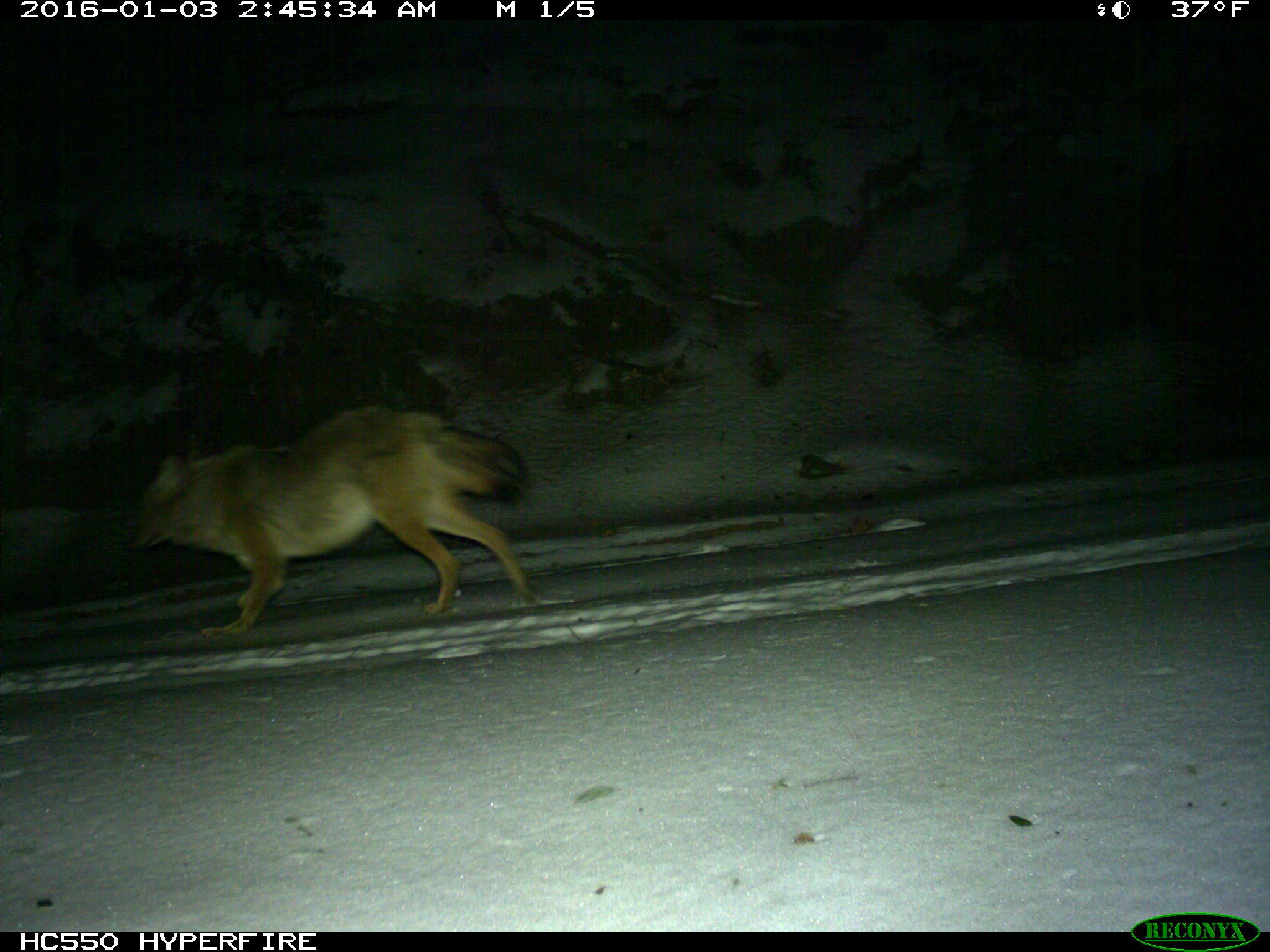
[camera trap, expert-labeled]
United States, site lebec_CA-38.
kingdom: Animalia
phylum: Chordata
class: Mammalia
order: Carnivora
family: Canidae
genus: Canis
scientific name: Canis latrans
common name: coyote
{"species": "Canis latrans (coyote)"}